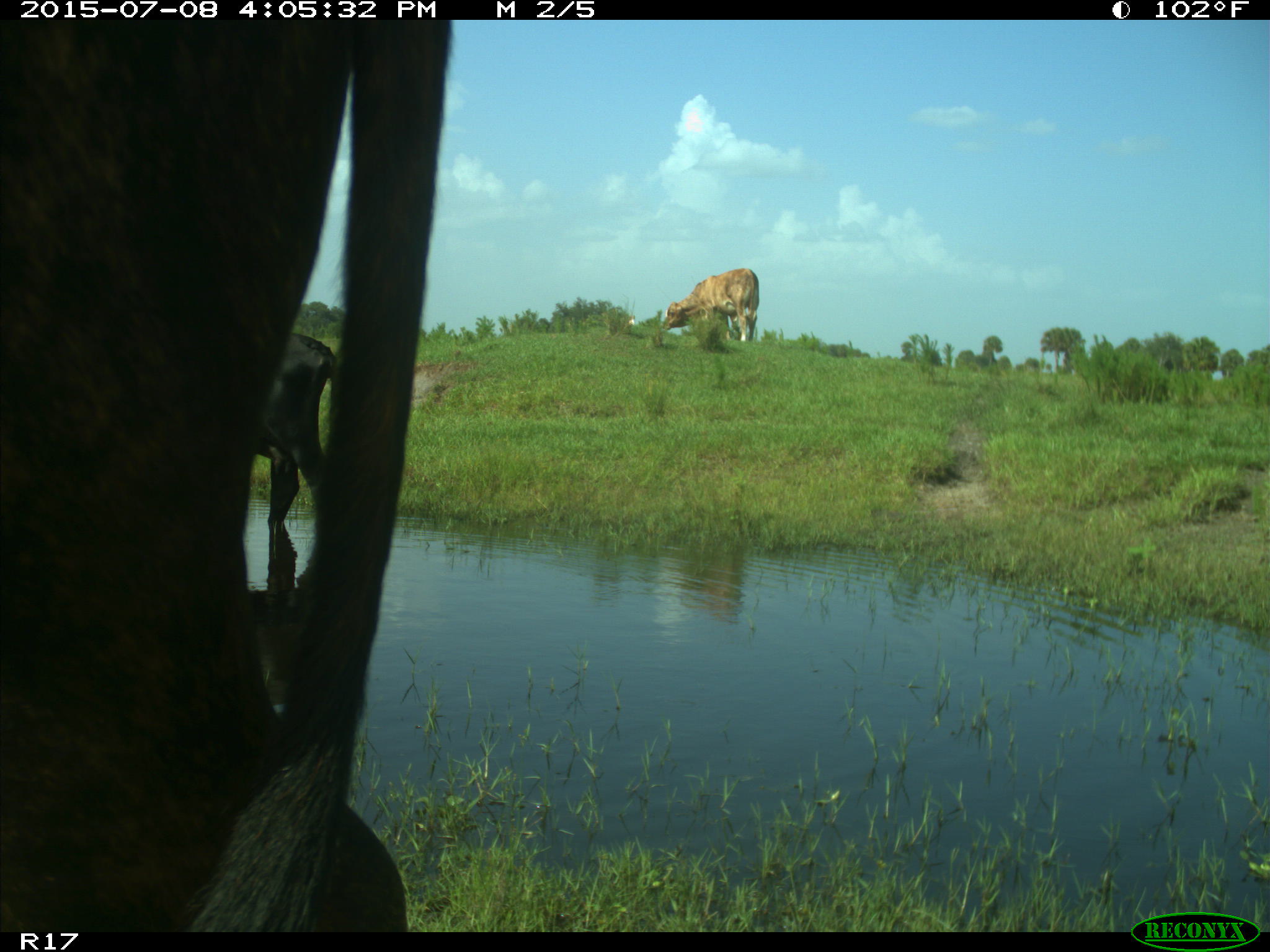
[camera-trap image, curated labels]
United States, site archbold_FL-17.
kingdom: Animalia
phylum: Chordata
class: Mammalia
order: Artiodactyla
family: Bovidae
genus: Bos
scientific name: Bos taurus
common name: domestic cow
Bos taurus (domestic cow).